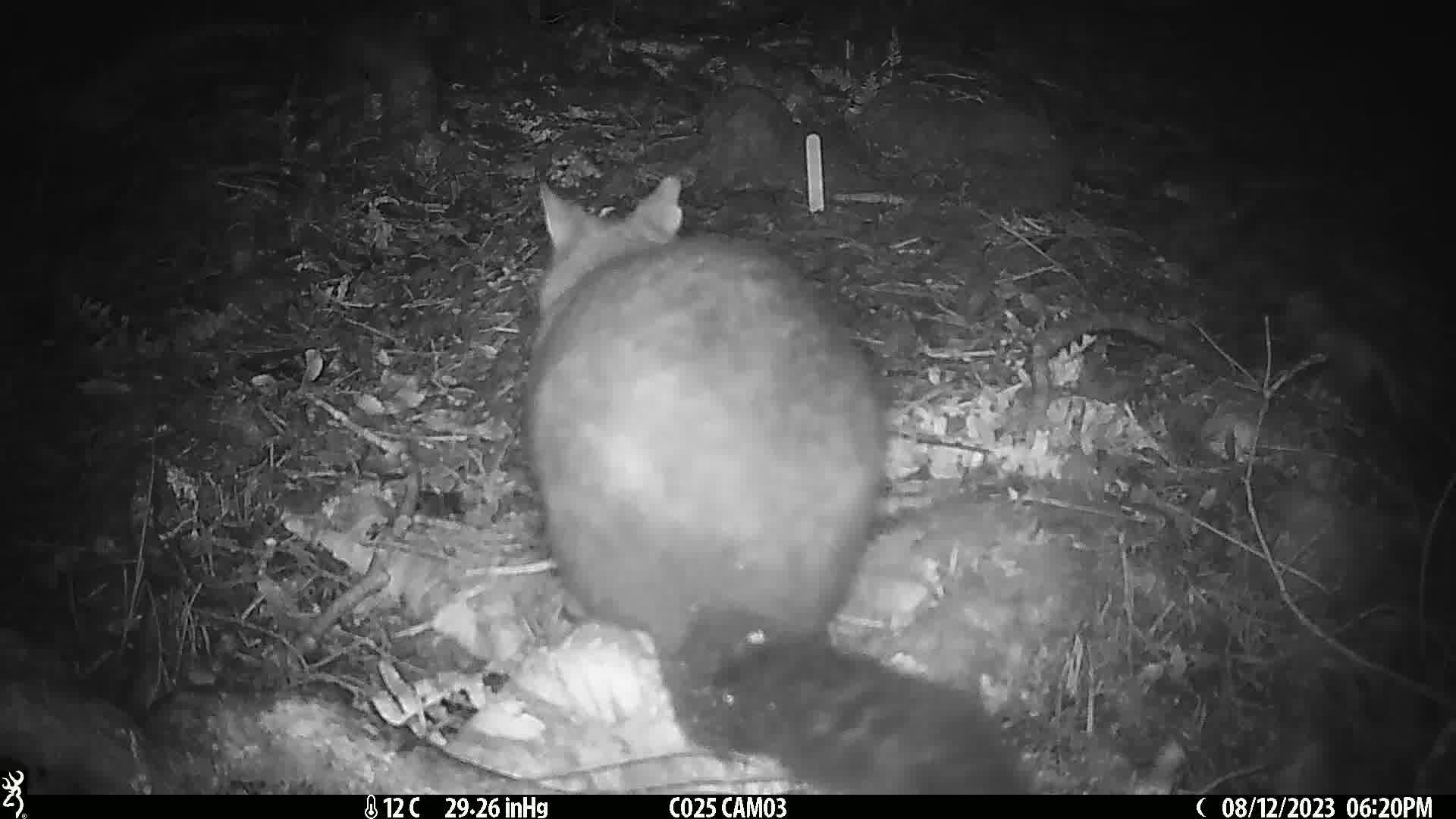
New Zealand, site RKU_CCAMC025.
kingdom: Animalia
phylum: Chordata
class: Mammalia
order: Diprotodontia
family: Phalangeridae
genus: Trichosurus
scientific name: Trichosurus vulpecula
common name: common brushtail possum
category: possum